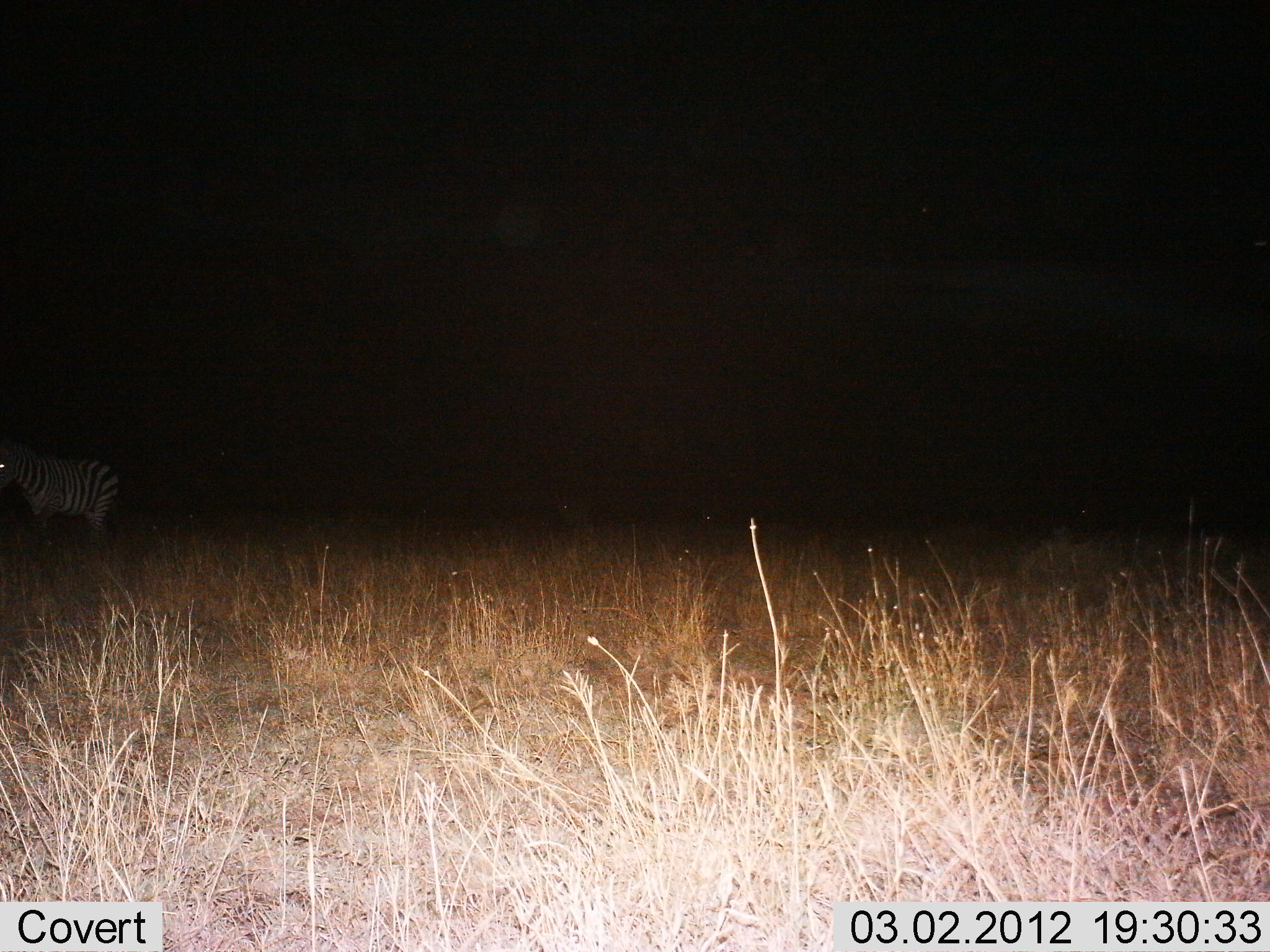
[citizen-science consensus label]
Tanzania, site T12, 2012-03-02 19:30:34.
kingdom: Animalia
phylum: Chordata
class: Mammalia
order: Perissodactyla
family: Equidae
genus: Equus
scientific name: Equus quagga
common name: plains zebra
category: zebra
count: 1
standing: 97%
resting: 3%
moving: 3%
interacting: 0%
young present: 0%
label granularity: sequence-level